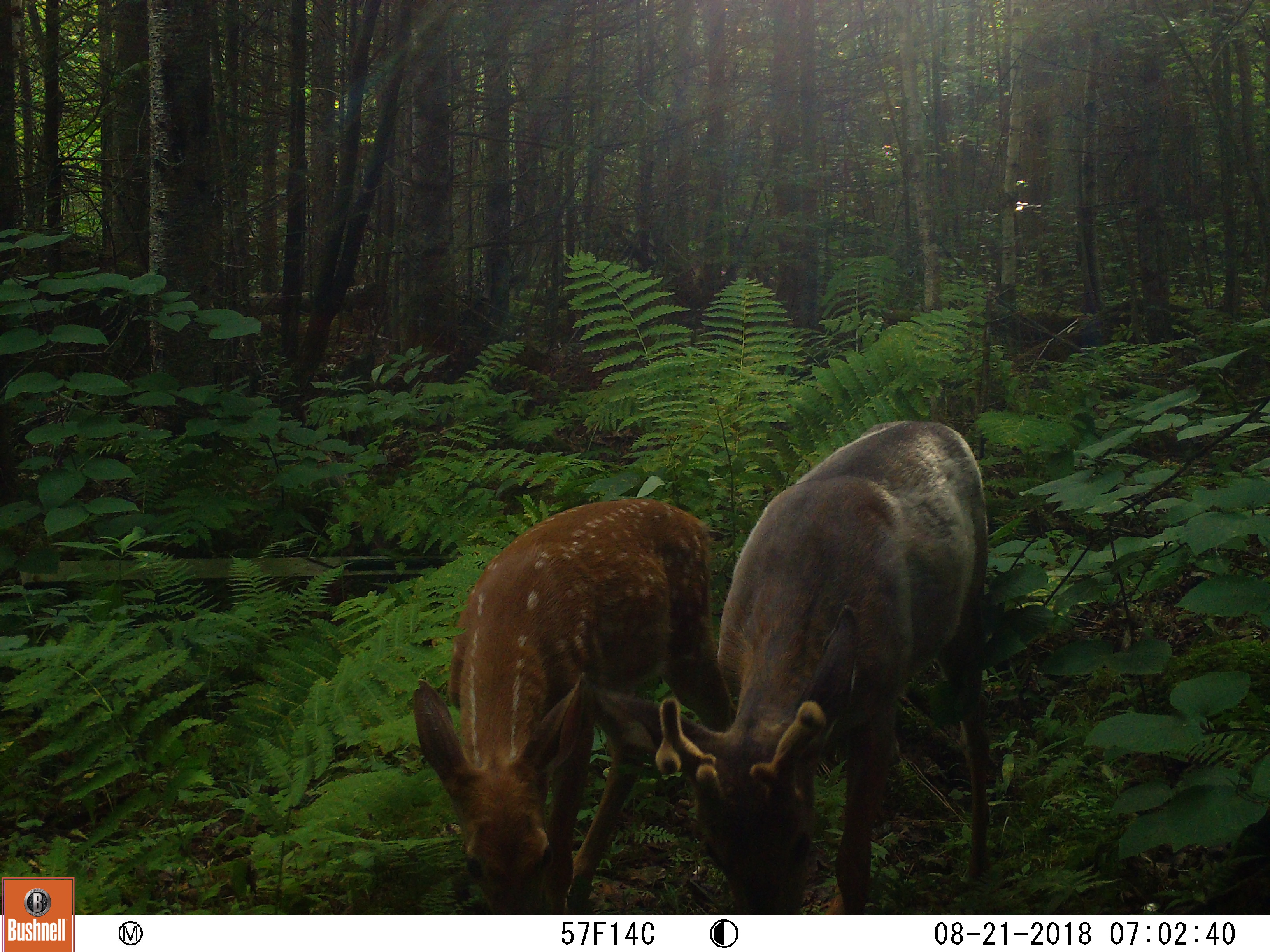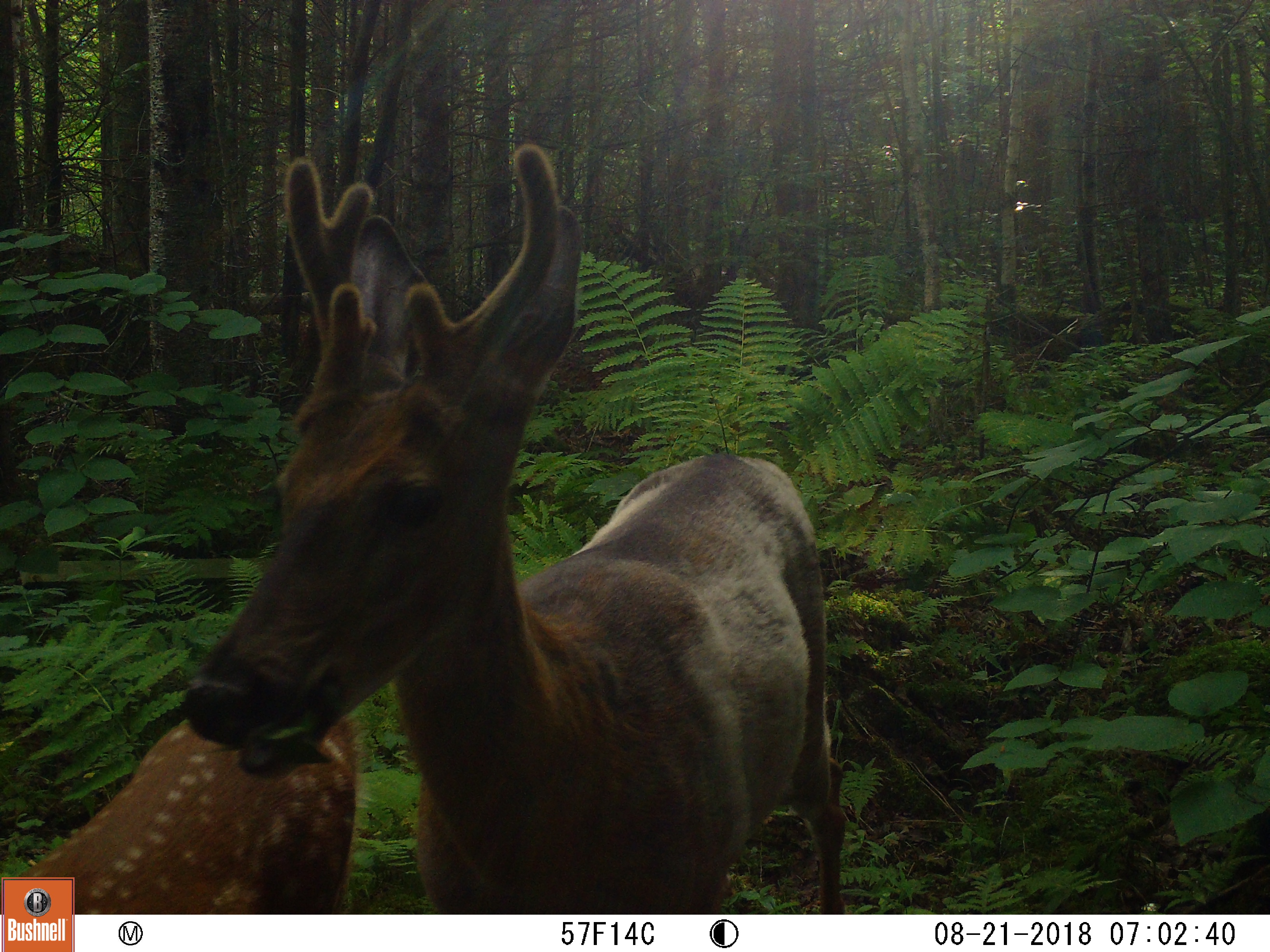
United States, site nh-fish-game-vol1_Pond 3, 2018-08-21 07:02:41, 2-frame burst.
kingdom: Animalia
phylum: Chordata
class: Mammalia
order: Artiodactyla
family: Cervidae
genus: Odocoileus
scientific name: Odocoileus virginianus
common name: white-tailed deer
White-tailed deer (Odocoileus virginianus).